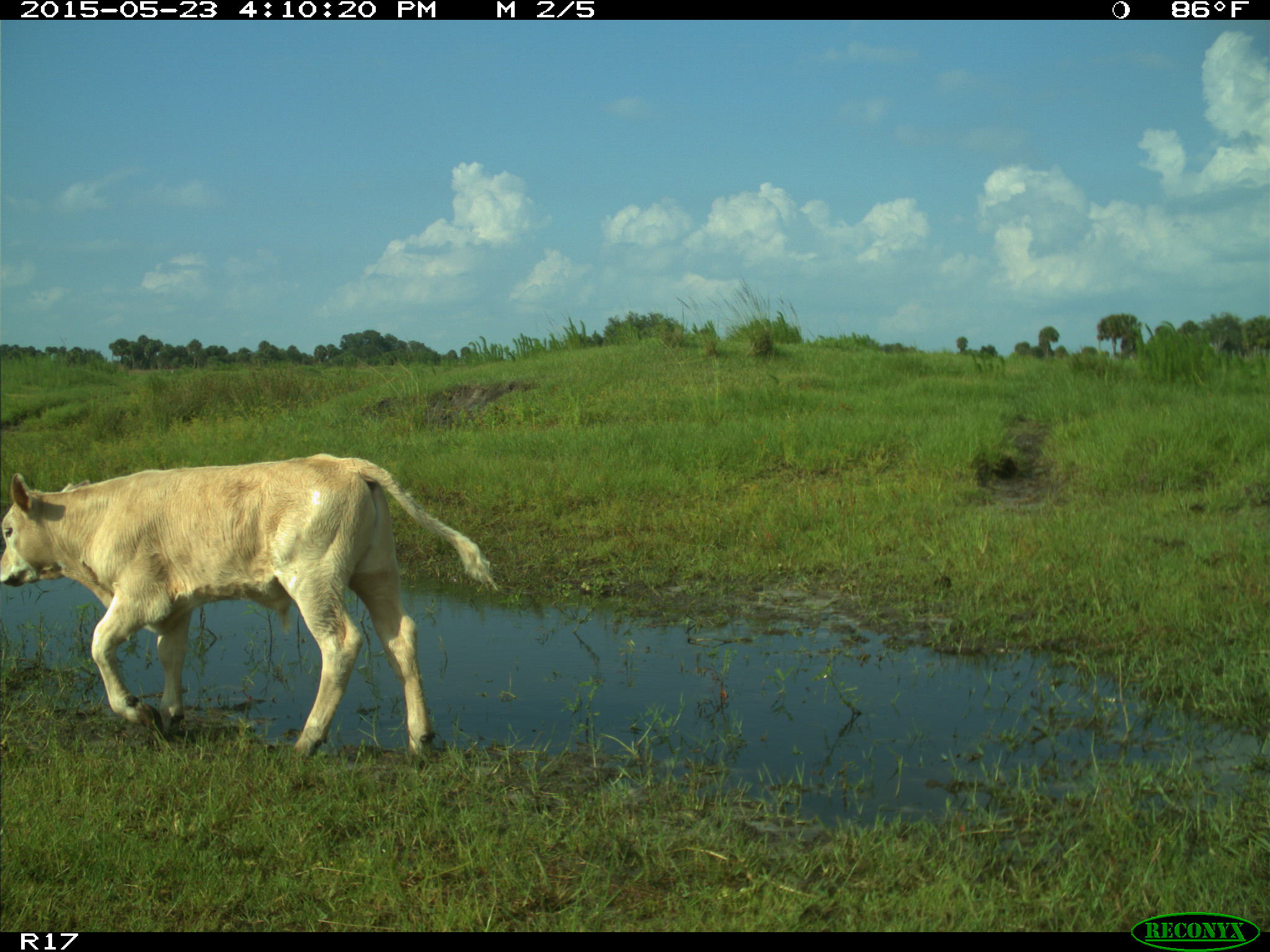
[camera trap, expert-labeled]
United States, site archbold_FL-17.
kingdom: Animalia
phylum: Chordata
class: Mammalia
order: Artiodactyla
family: Bovidae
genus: Bos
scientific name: Bos taurus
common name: domestic cow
Bos taurus (domestic cow).